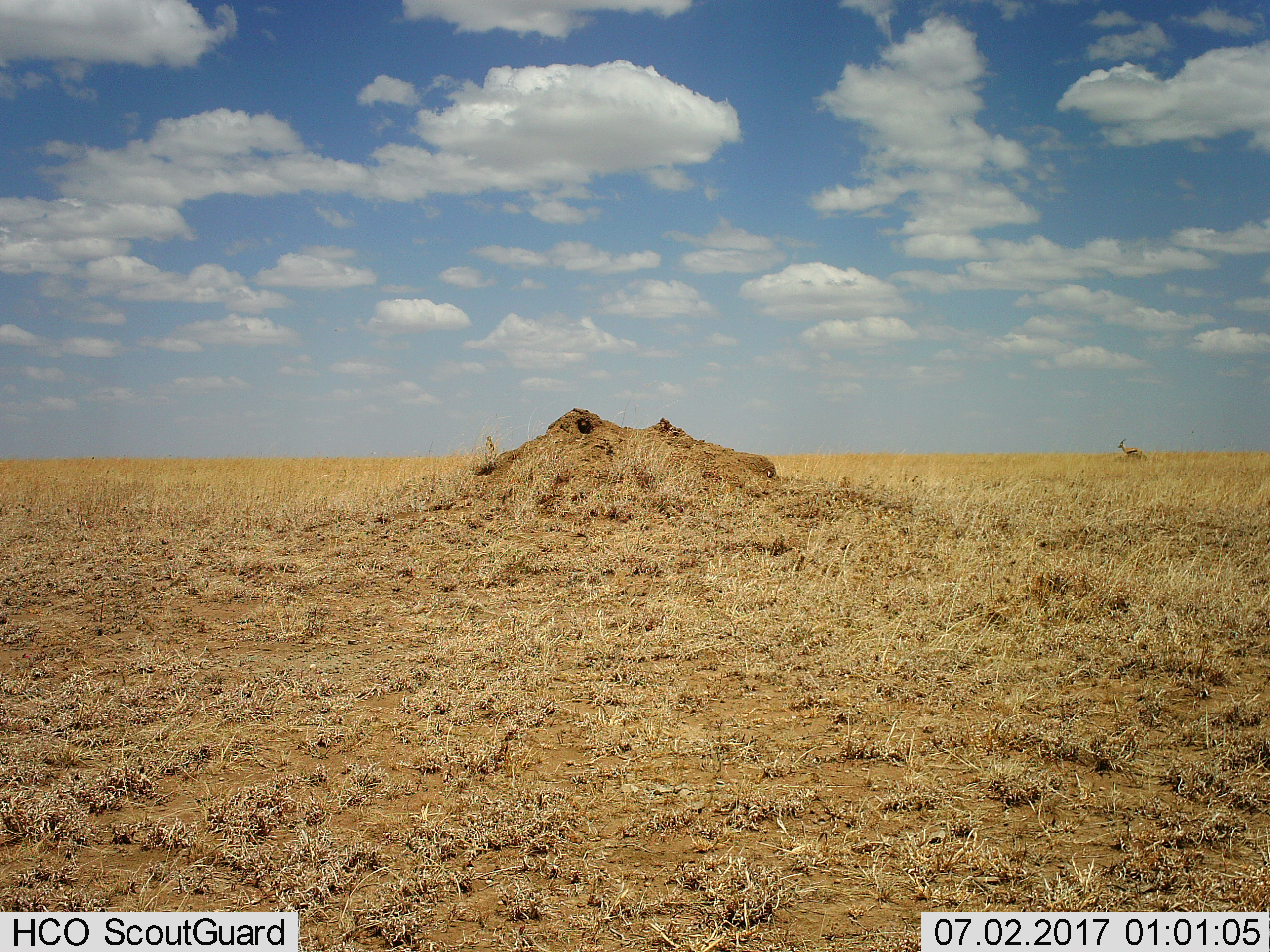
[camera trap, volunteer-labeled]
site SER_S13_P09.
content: unidentified animal